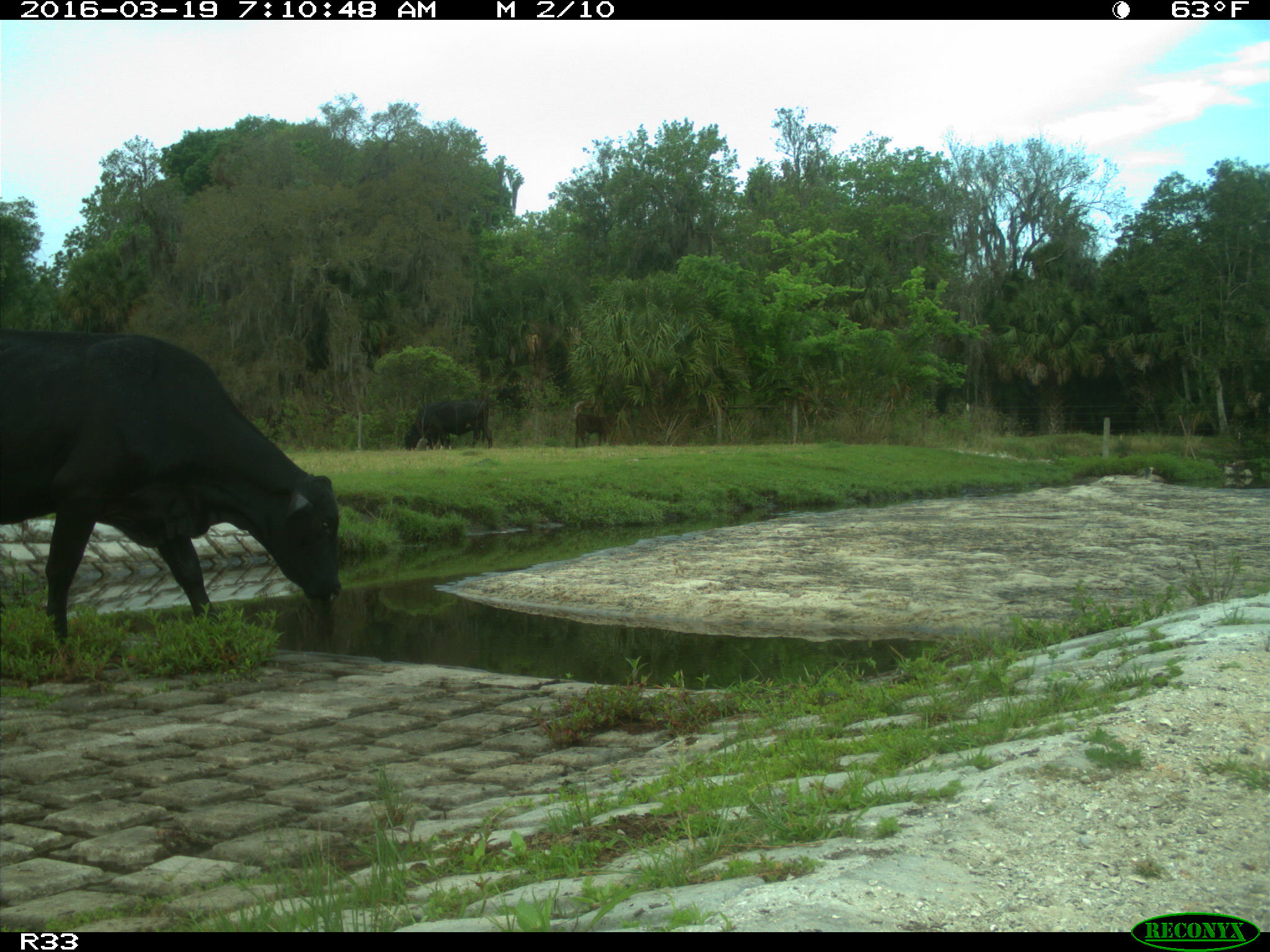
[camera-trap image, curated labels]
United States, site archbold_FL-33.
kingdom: Animalia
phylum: Chordata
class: Mammalia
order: Artiodactyla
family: Bovidae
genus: Bos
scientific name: Bos taurus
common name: domestic cow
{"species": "Bos taurus (domestic cow)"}